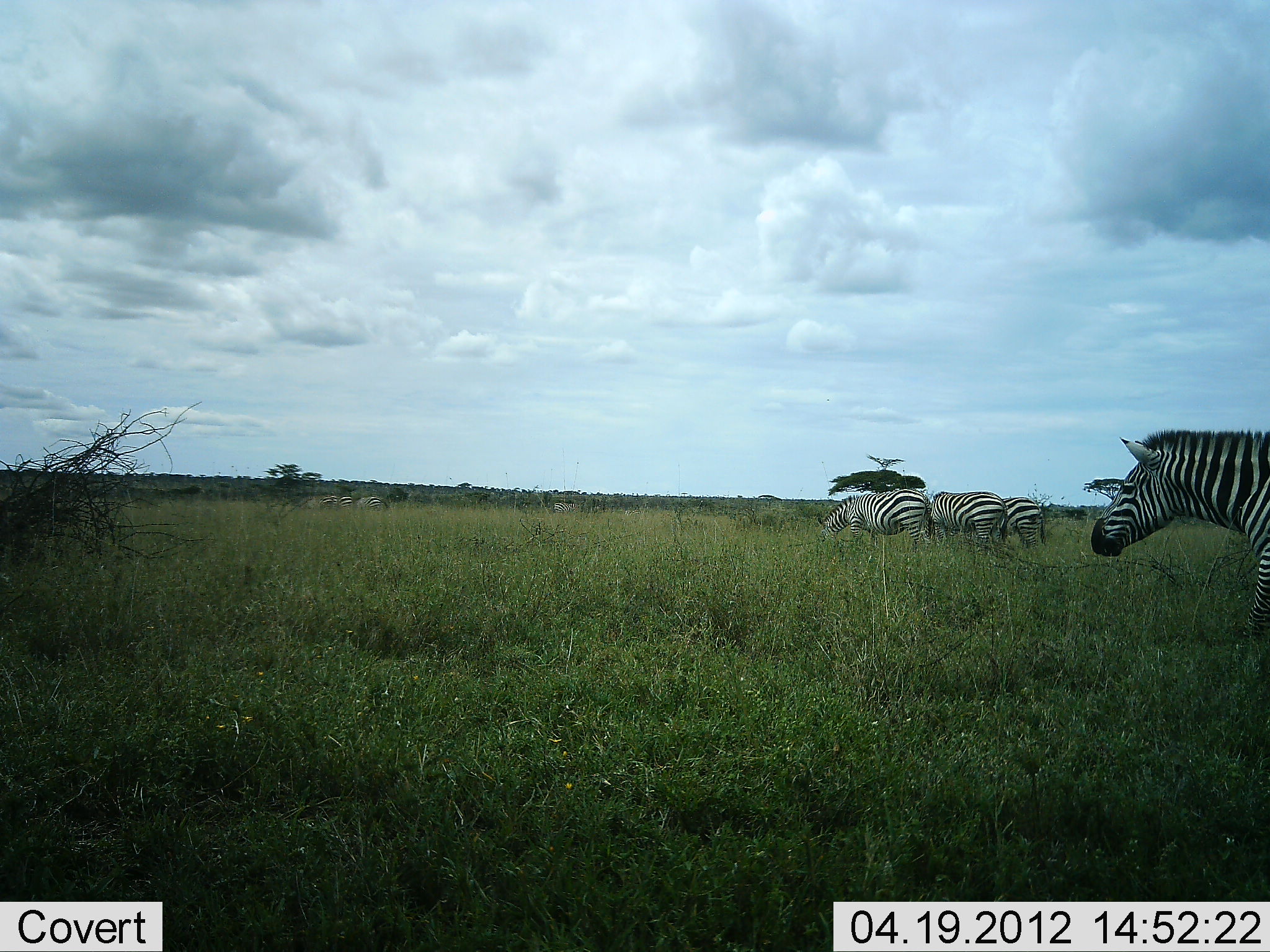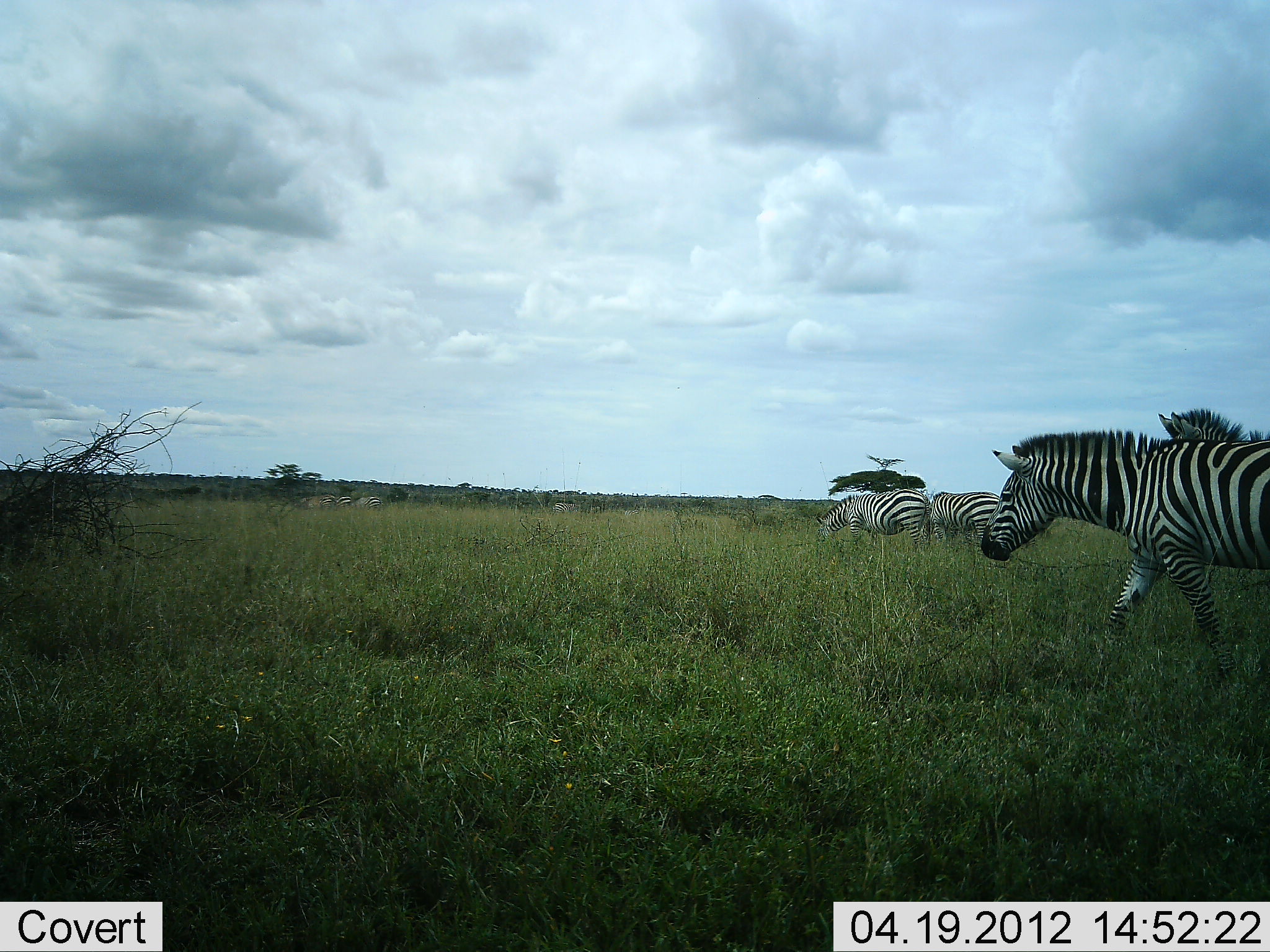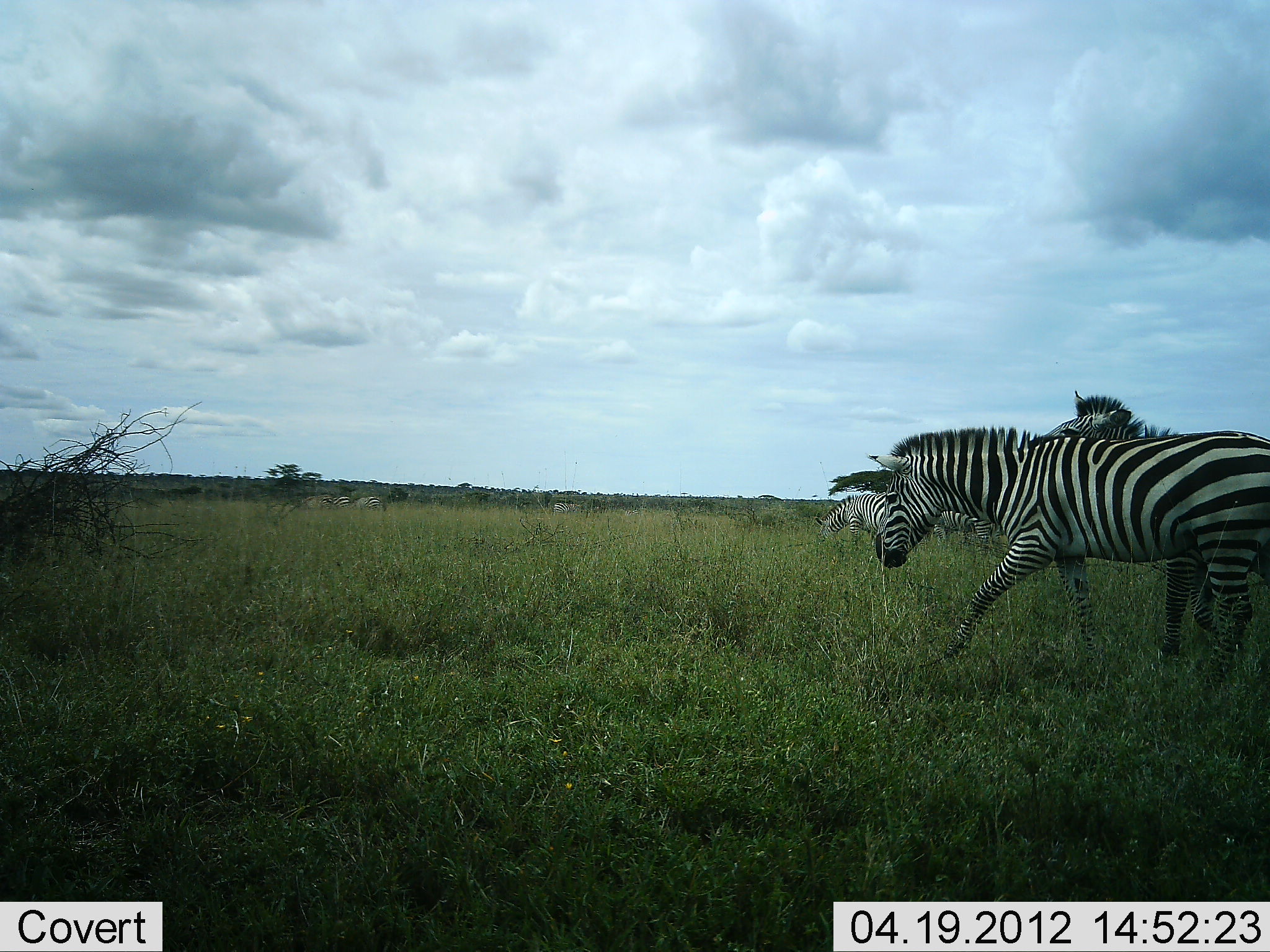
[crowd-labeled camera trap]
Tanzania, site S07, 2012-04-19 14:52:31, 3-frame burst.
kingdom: Animalia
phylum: Chordata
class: Mammalia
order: Perissodactyla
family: Equidae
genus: Equus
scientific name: Equus quagga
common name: plains zebra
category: zebra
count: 5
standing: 13%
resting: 0%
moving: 93%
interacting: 7%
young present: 0%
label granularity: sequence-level